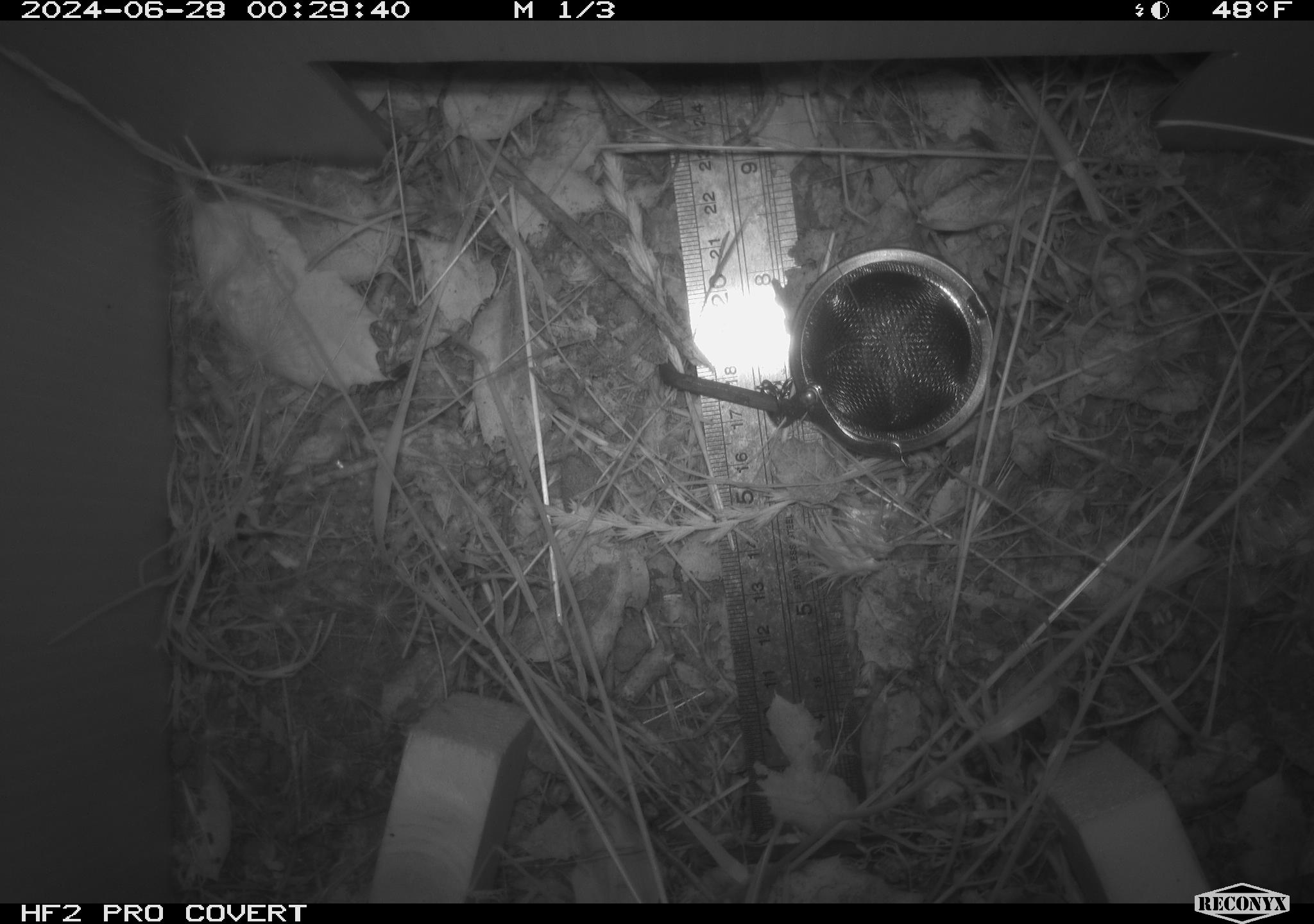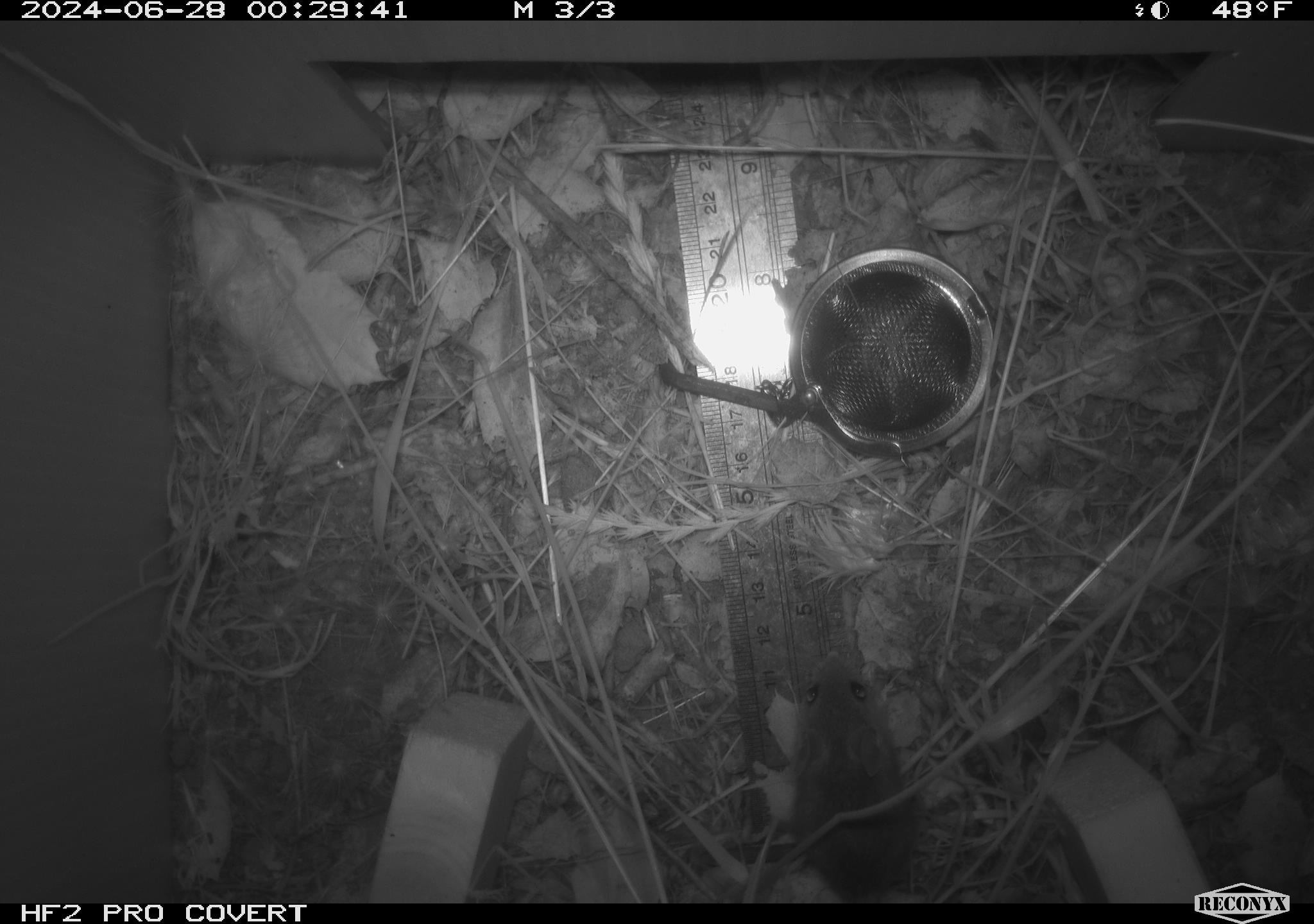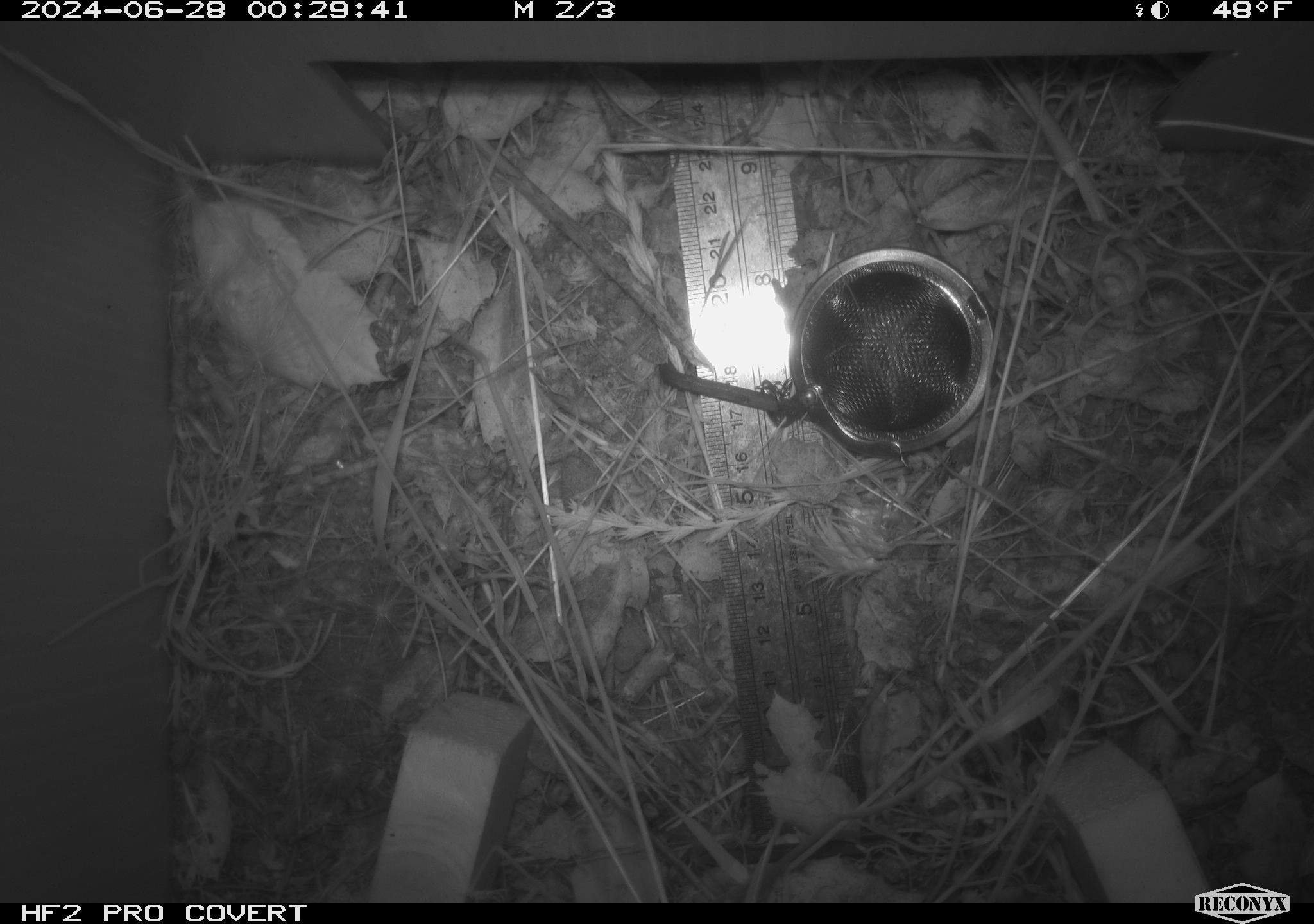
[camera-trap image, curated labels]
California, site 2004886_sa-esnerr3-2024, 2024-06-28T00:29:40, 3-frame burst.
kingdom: Animalia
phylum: Chordata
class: Mammalia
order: Rodentia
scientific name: Rodentia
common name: rodent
Rodent (Rodentia).